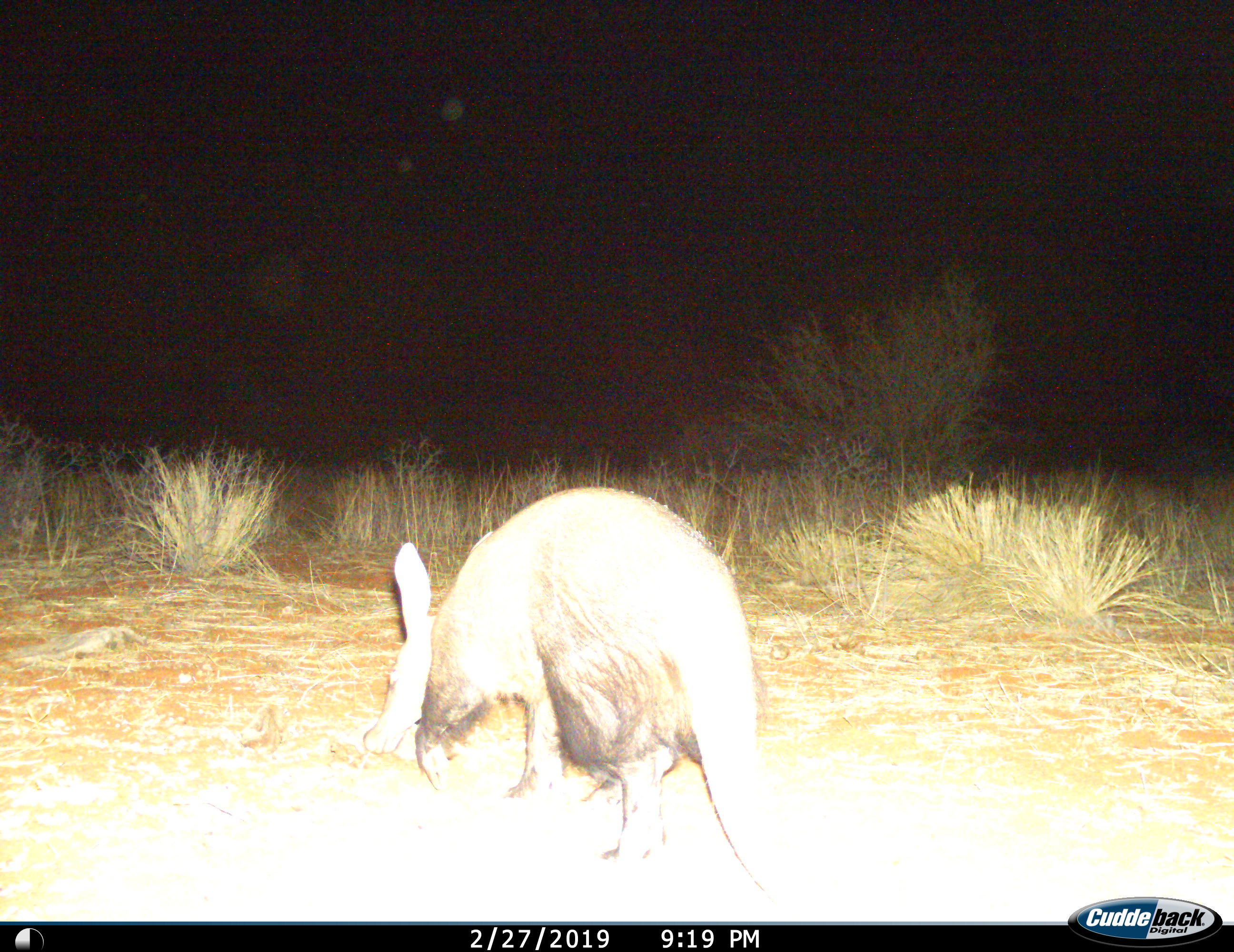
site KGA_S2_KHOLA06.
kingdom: Animalia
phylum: Chordata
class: Mammalia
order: Tubulidentata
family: Orycteropodidae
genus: Orycteropus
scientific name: Orycteropus afer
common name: aardvark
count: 1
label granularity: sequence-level